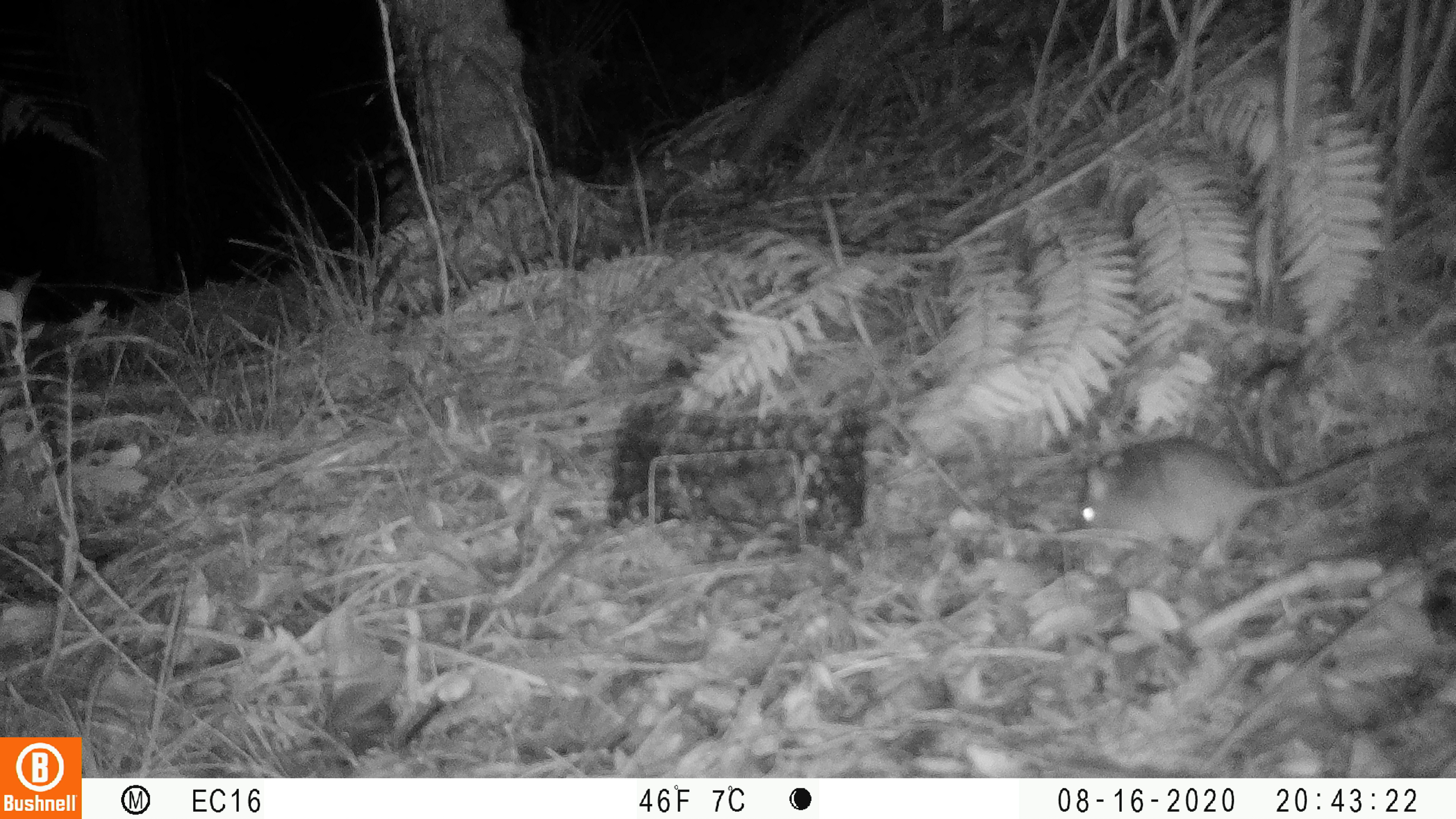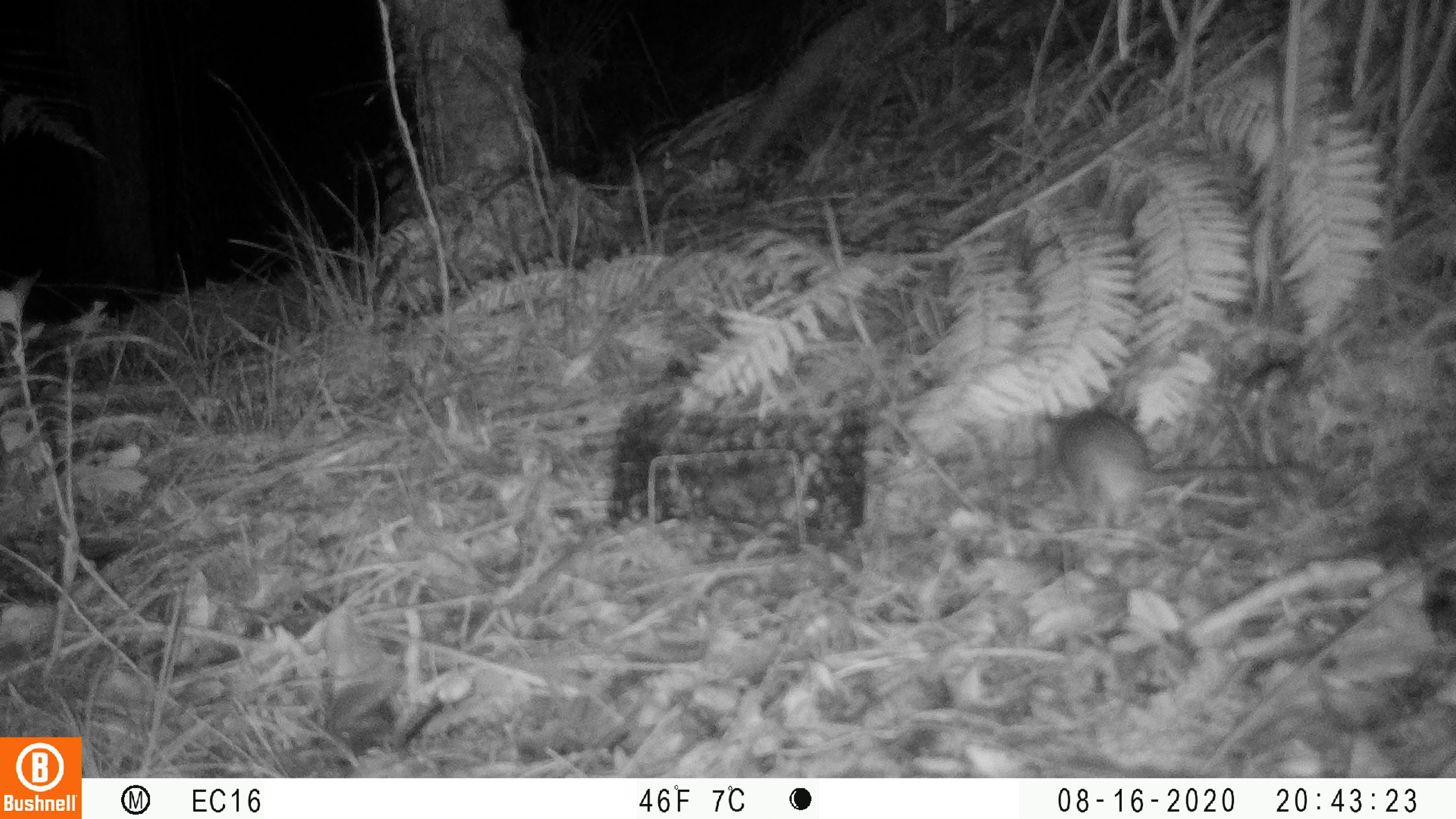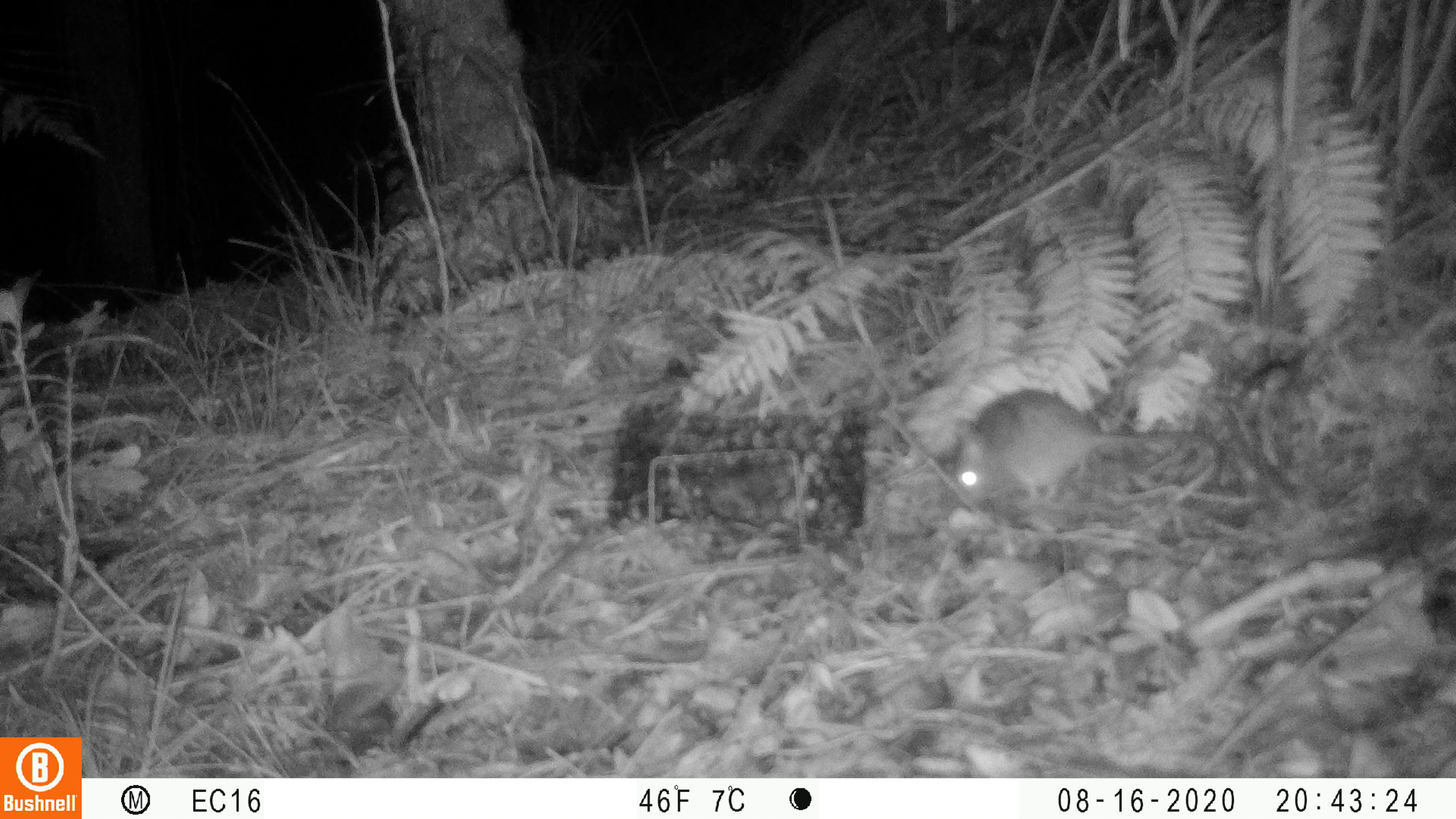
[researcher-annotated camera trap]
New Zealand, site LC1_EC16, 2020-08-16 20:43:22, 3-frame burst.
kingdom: Animalia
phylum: Chordata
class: Mammalia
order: Rodentia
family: Muridae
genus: Rattus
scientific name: Rattus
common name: rat